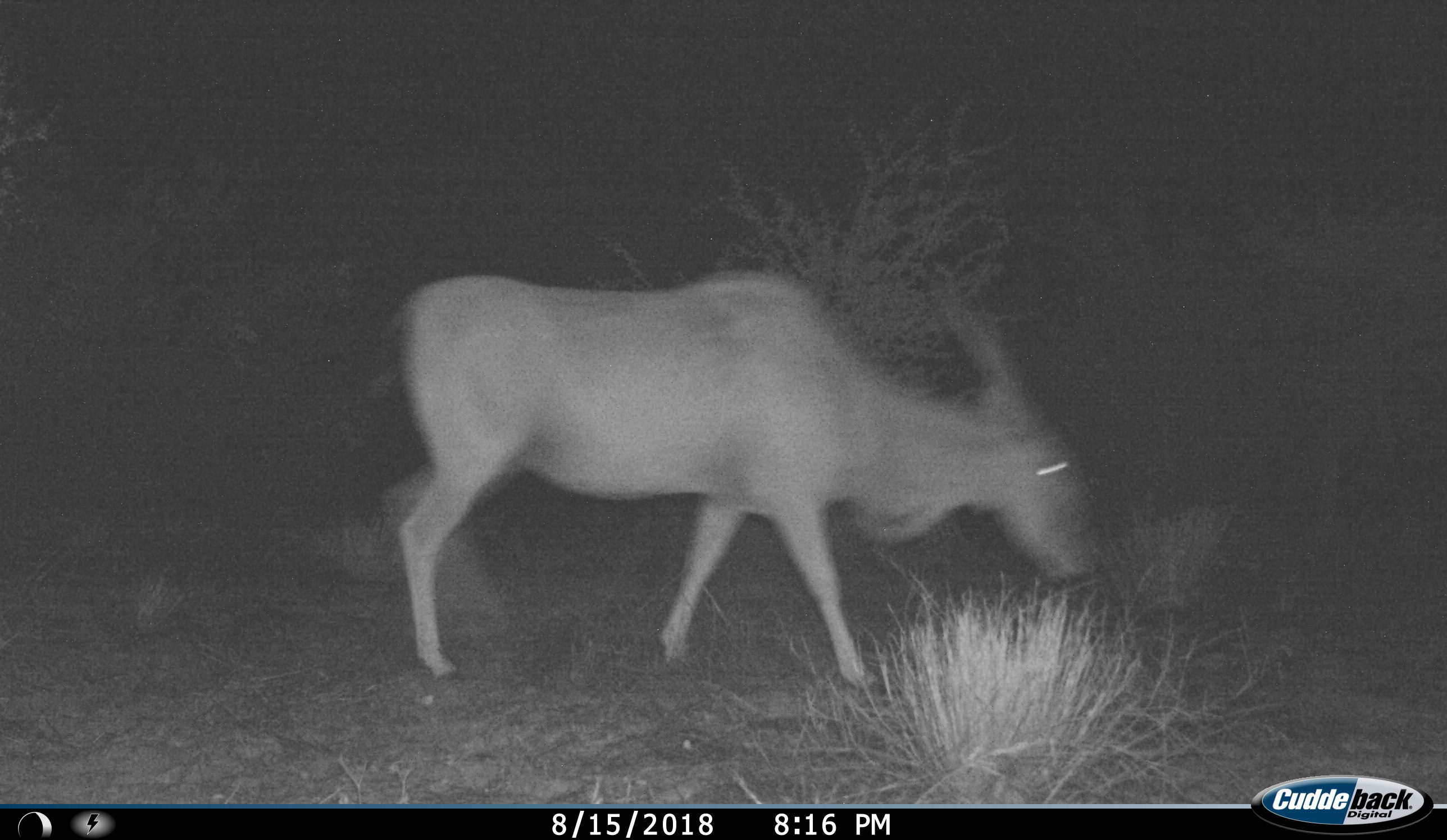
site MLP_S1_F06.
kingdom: Animalia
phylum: Chordata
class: Mammalia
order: Artiodactyla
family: Bovidae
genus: Tragelaphus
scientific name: Tragelaphus oryx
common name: eland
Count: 1.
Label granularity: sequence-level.